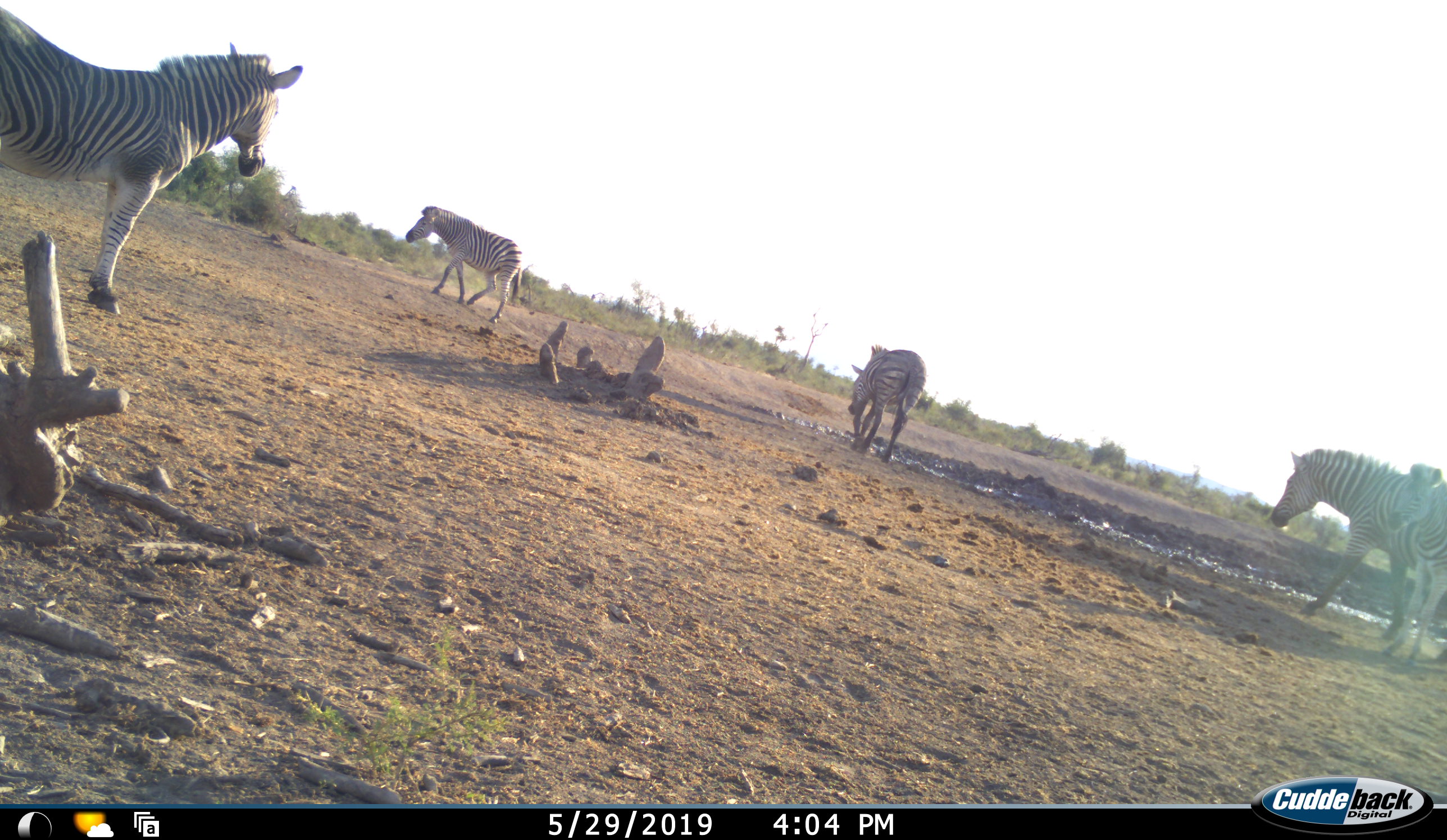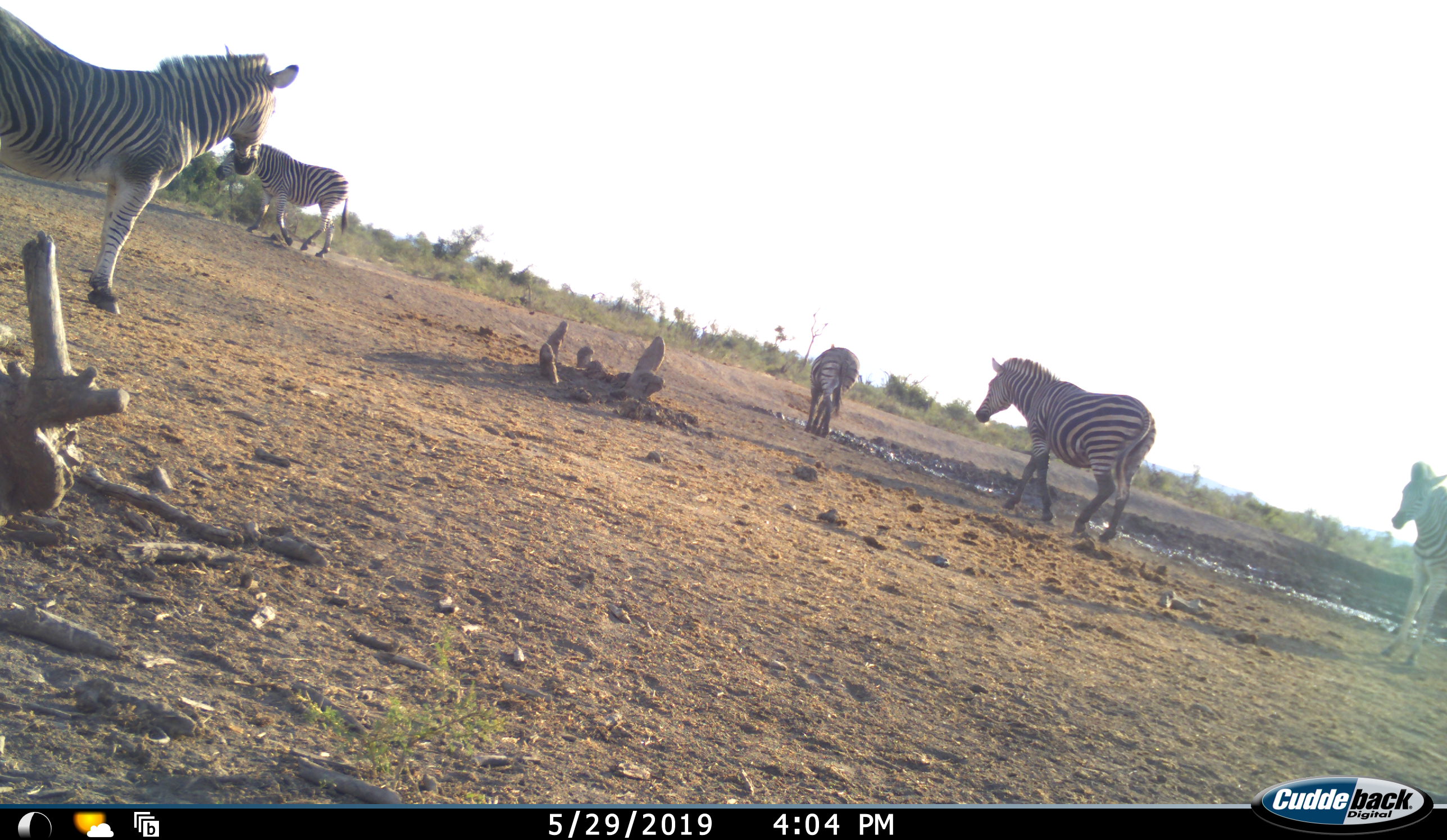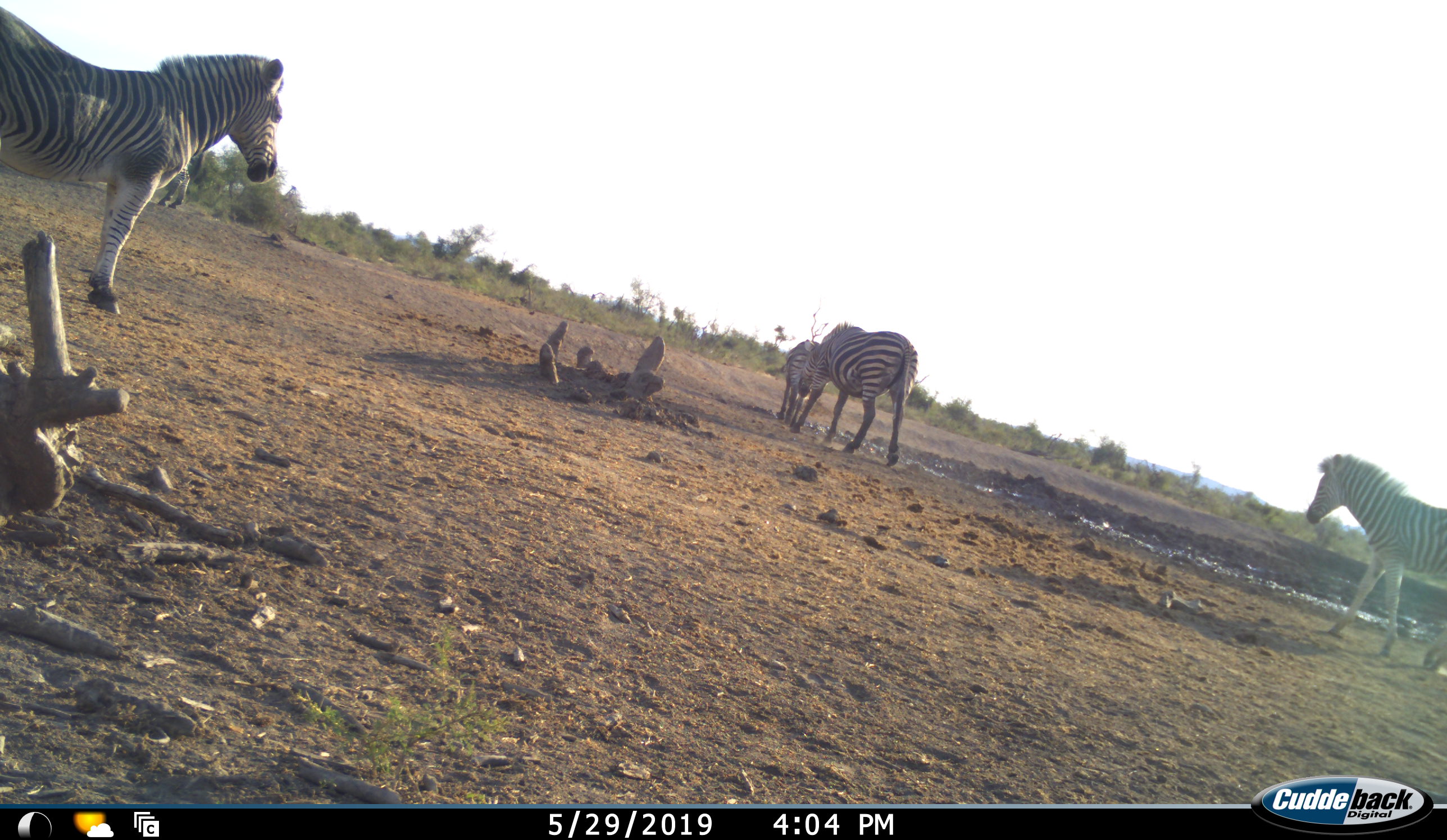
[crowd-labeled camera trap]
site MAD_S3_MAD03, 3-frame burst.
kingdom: Animalia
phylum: Chordata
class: Mammalia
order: Perissodactyla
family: Equidae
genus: Equus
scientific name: Equus quagga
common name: plains zebra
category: zebraplains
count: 5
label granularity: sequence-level